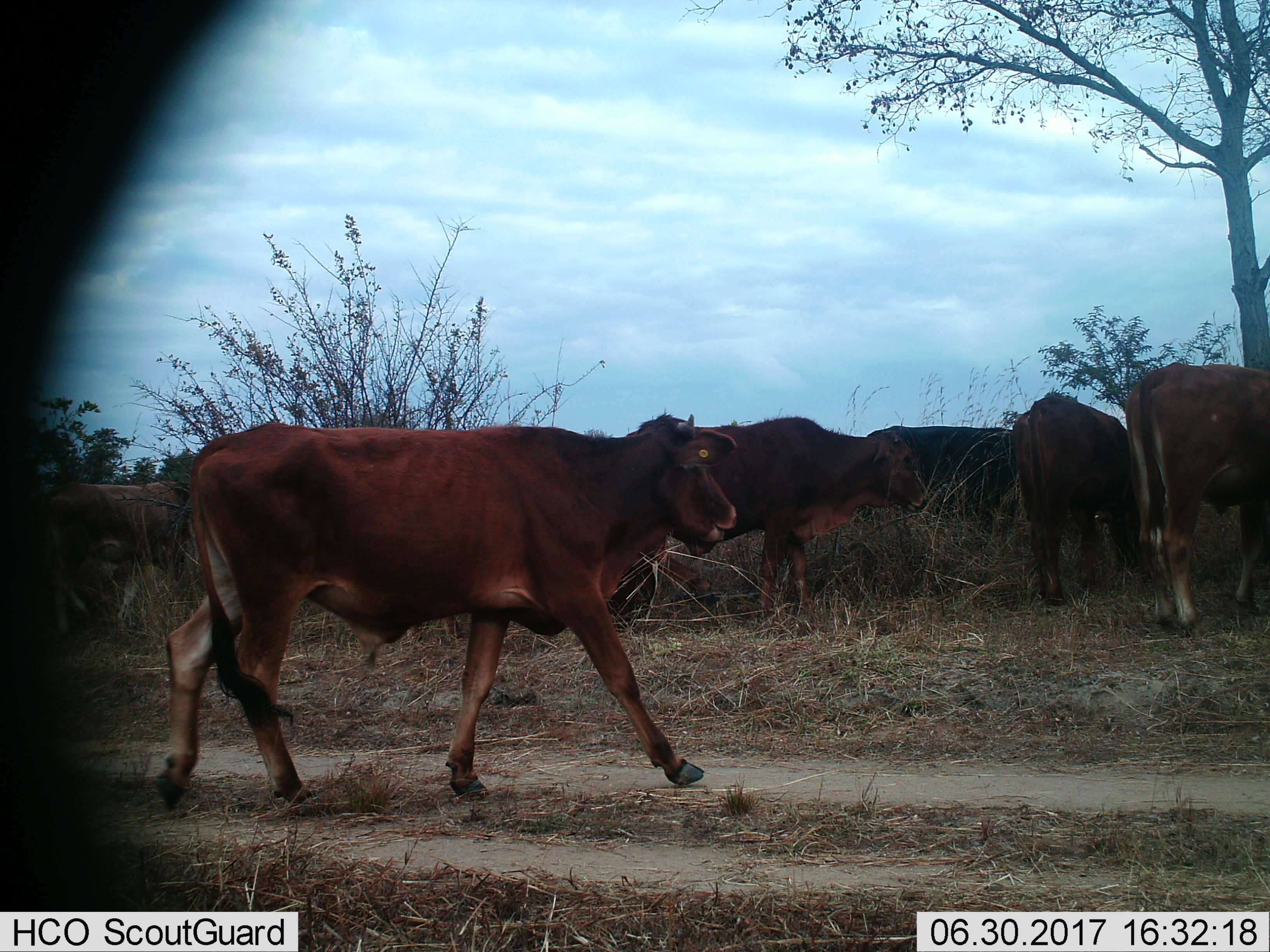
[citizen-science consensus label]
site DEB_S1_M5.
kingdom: Animalia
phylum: Chordata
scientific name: Vertebrata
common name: domestic animal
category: domesticanimal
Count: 6.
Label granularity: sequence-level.